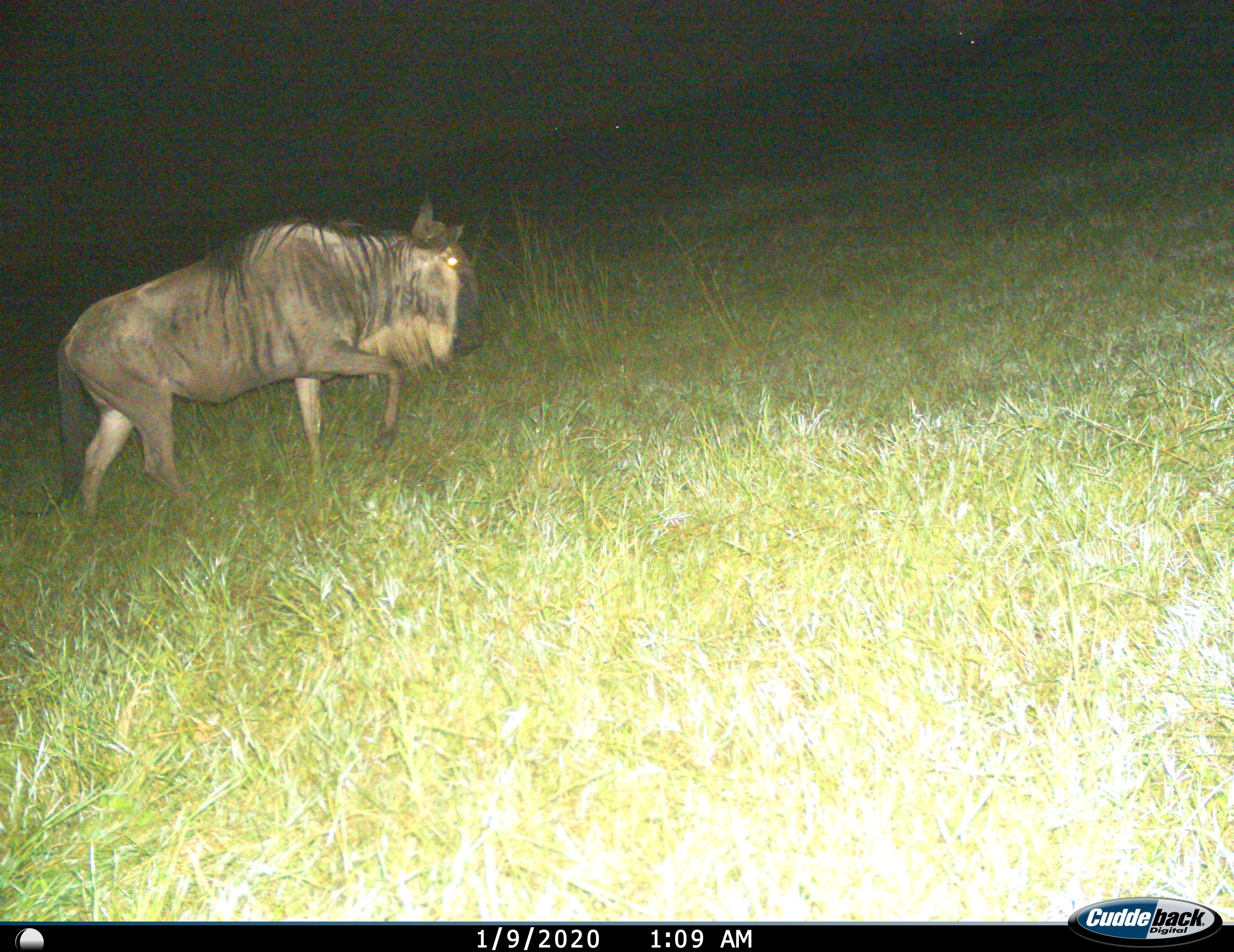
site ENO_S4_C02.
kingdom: Animalia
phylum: Chordata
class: Mammalia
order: Artiodactyla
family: Bovidae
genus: Connochaetes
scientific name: Connochaetes taurinus taurinus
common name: blue wildebeest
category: wildebeestblue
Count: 1.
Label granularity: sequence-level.